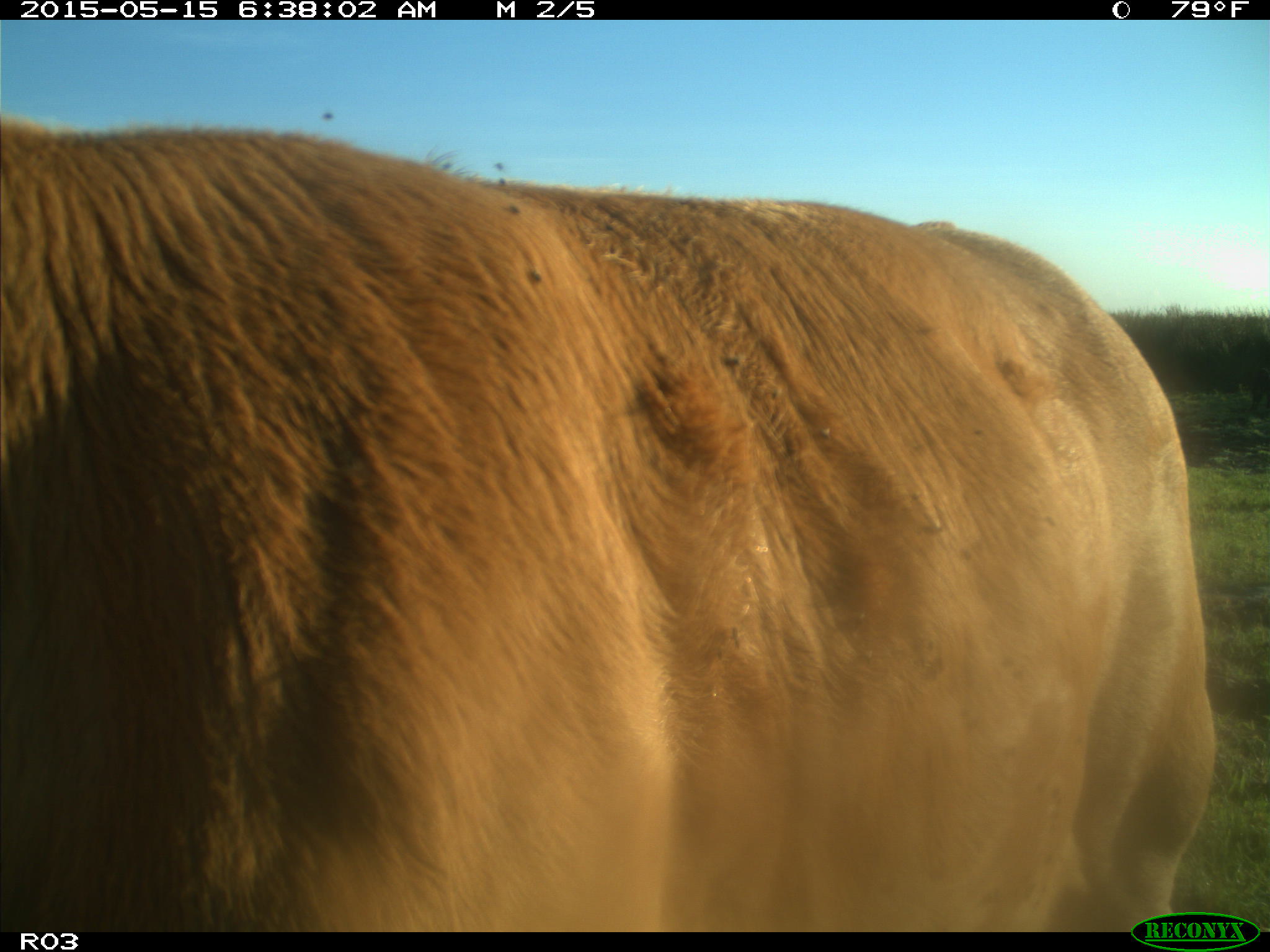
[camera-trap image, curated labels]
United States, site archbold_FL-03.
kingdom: Animalia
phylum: Chordata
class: Mammalia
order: Artiodactyla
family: Bovidae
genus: Bos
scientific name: Bos taurus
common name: domestic cow